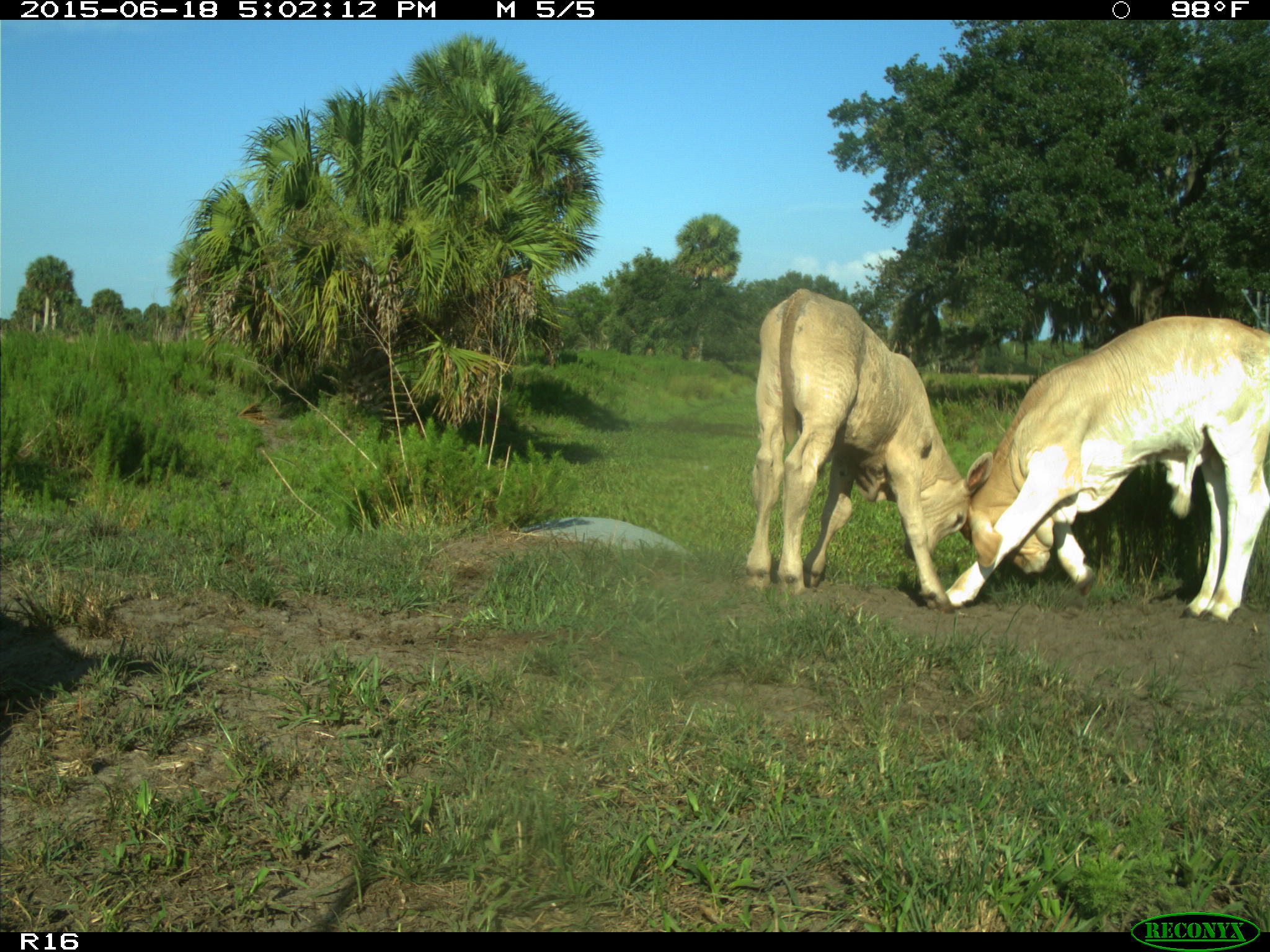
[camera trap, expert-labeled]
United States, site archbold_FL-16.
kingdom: Animalia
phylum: Chordata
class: Mammalia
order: Artiodactyla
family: Bovidae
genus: Bos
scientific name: Bos taurus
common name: domestic cow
Bos taurus (domestic cow).